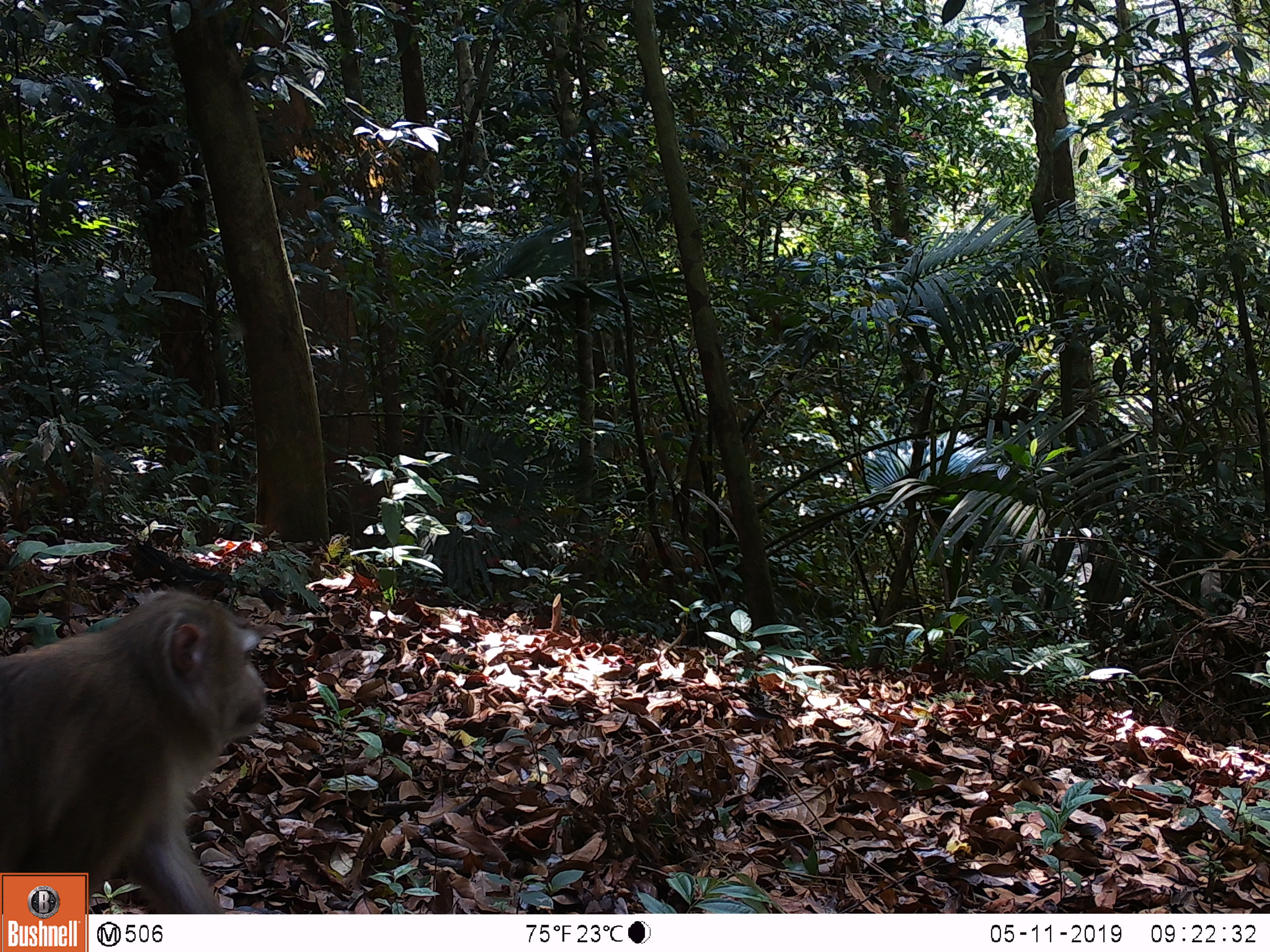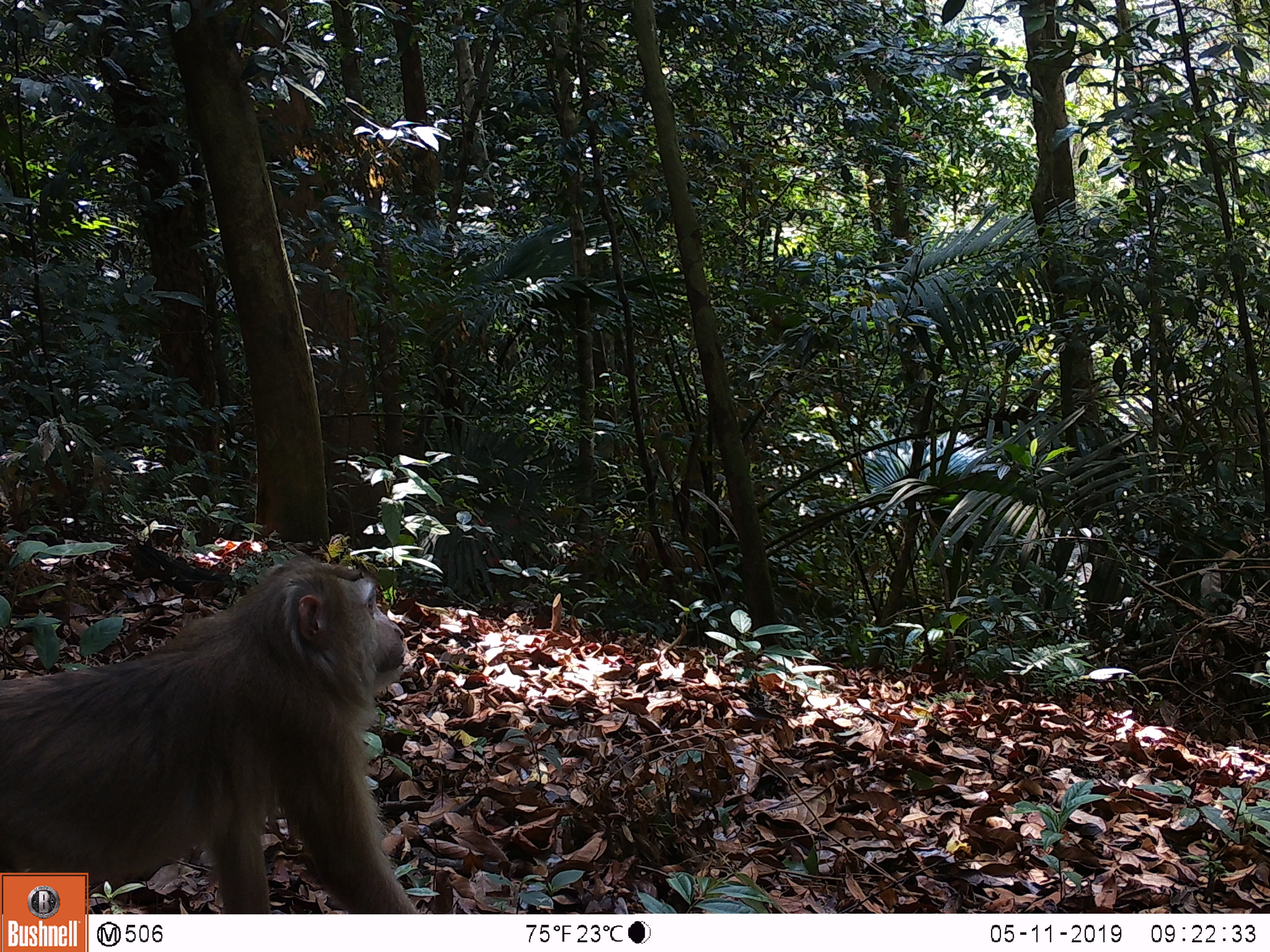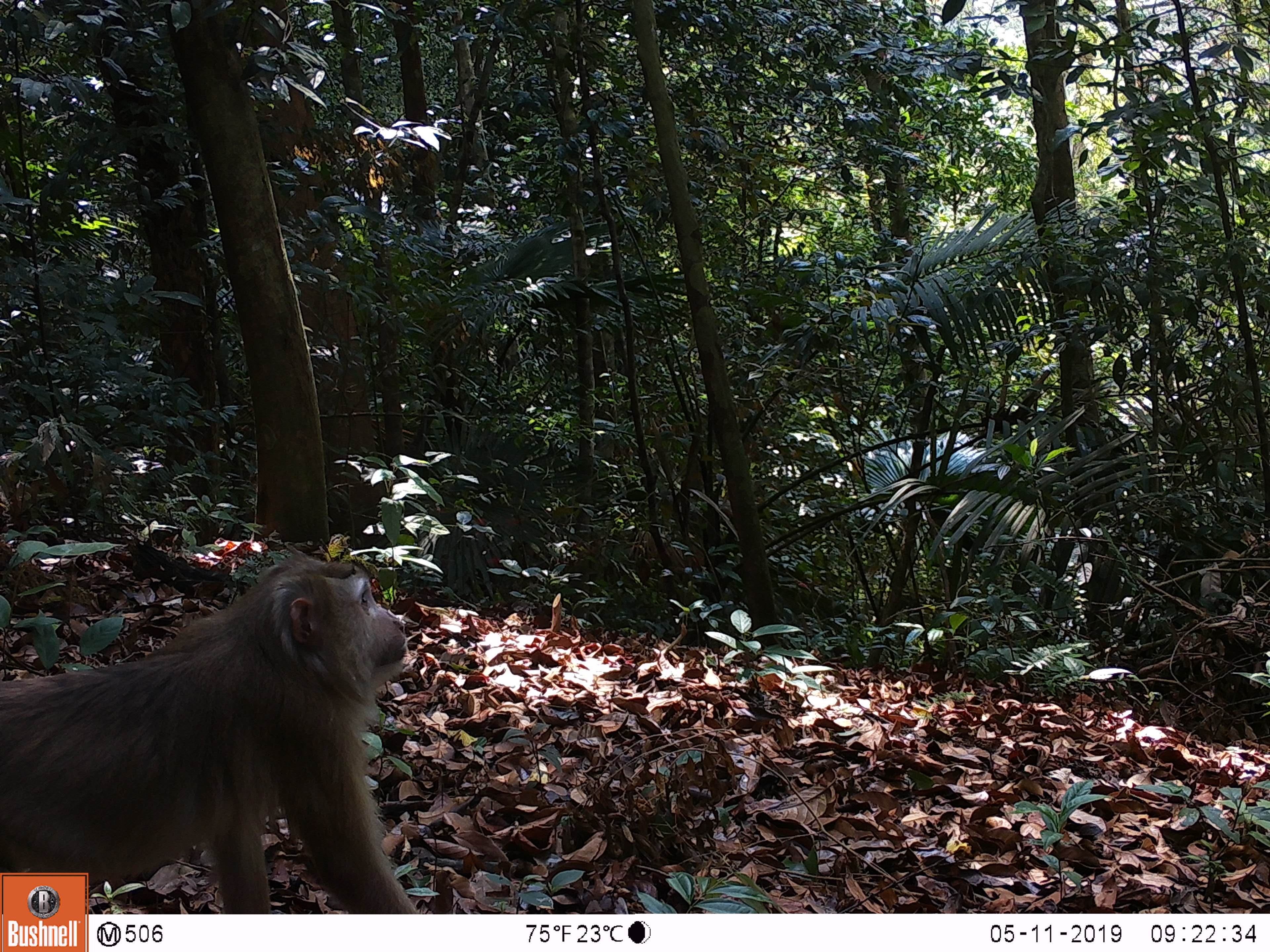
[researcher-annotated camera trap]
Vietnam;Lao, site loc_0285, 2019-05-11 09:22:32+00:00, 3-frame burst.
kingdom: Animalia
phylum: Chordata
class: Mammalia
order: Primates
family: Cercopithecidae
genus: Macaca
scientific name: Macaca nemestrina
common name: pig-tailed macaque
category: pig tailed macaque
Pig tailed macaque (pig-tailed macaque) (Macaca nemestrina). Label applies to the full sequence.